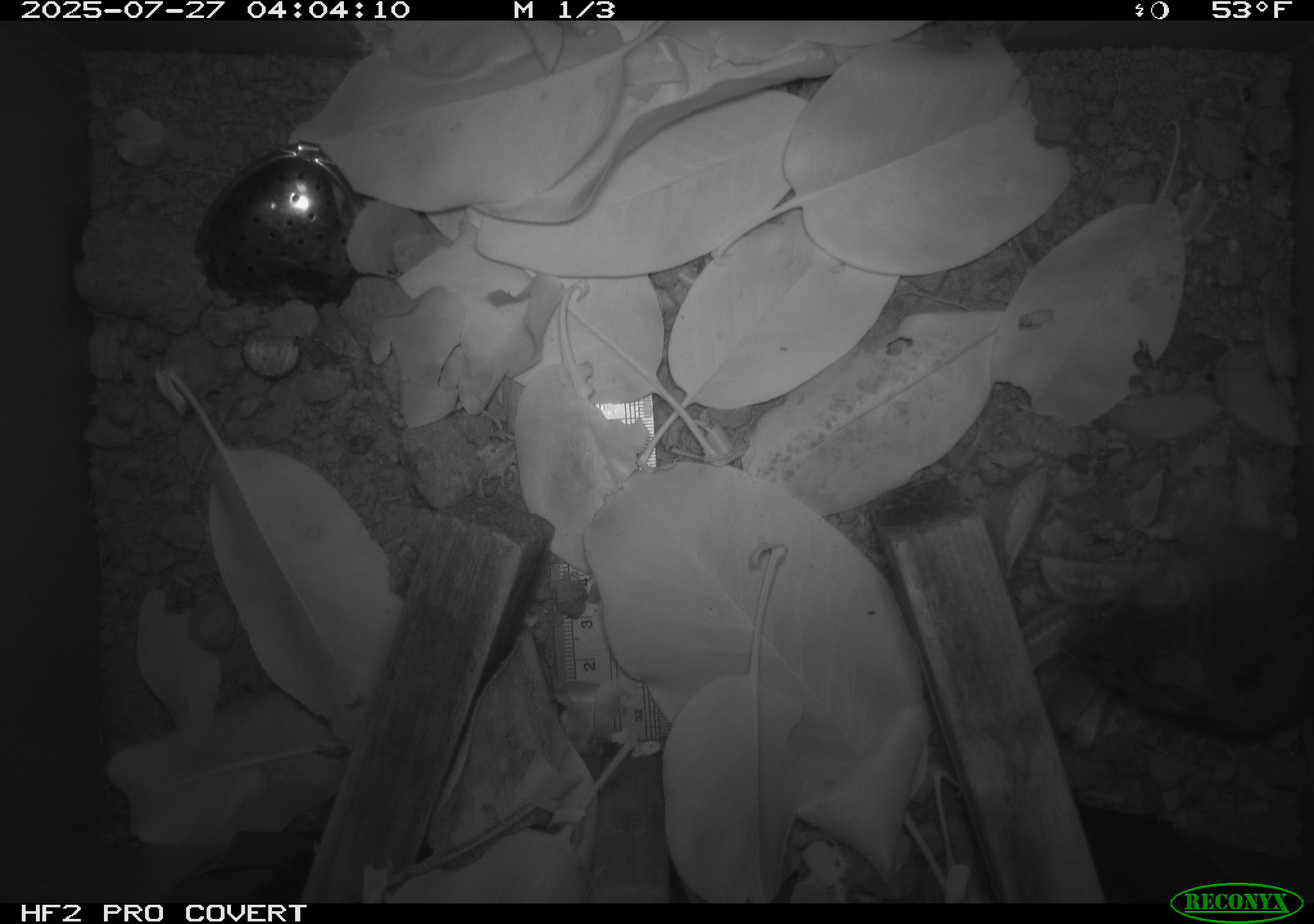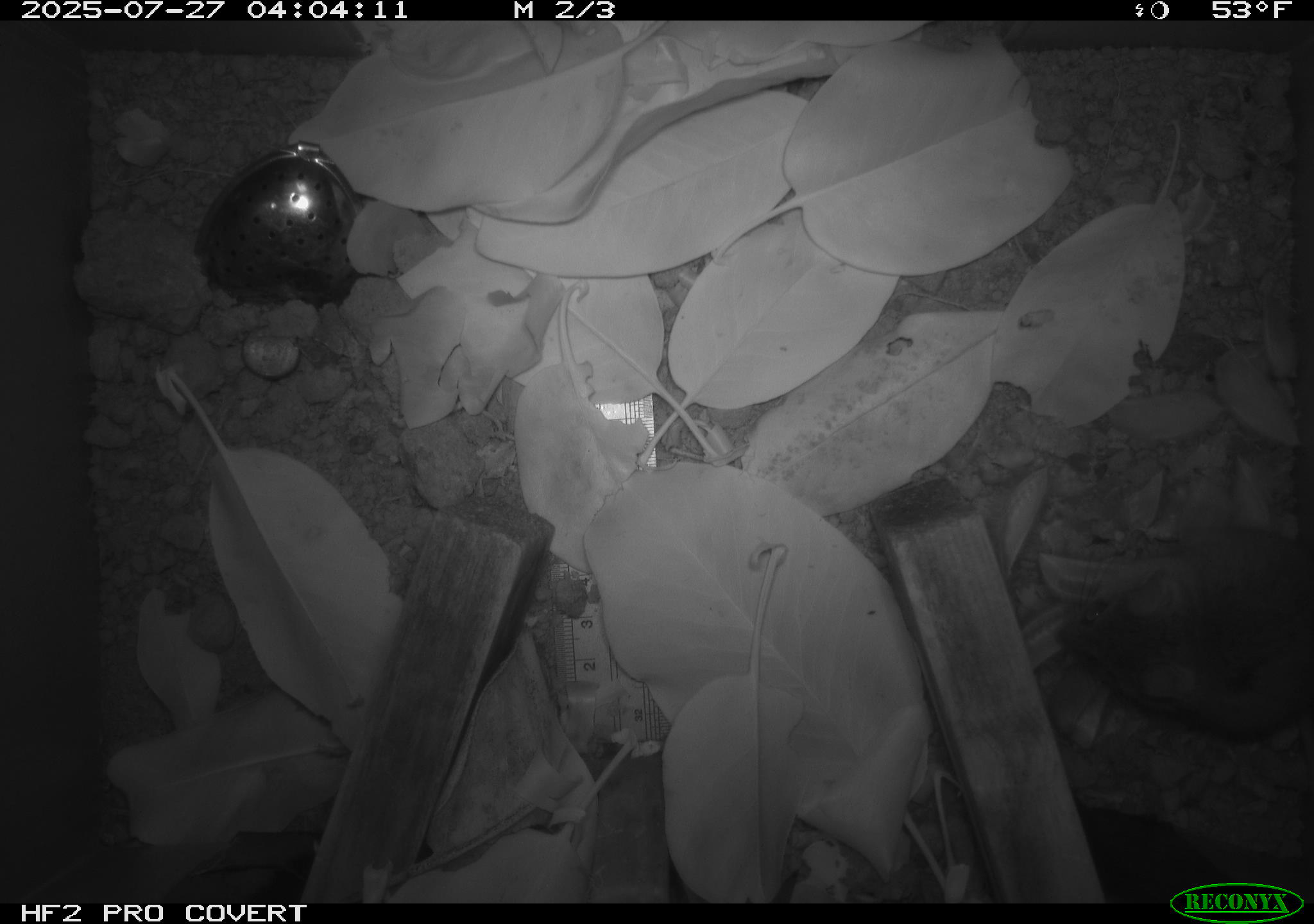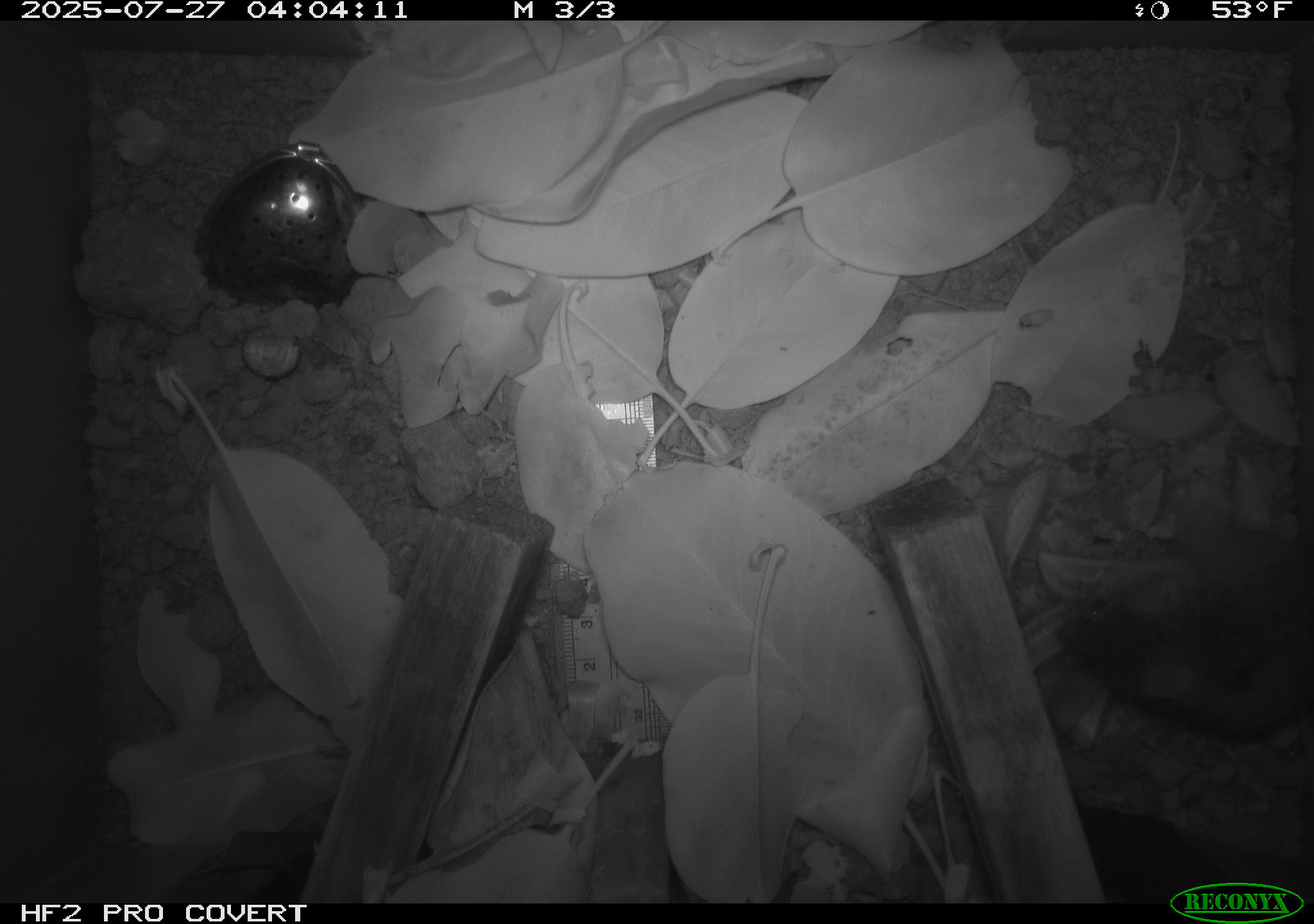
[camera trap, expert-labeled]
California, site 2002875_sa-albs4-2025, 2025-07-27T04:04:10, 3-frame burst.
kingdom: Animalia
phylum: Chordata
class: Mammalia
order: Rodentia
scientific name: Rodentia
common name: mouse species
Mouse species (Rodentia).